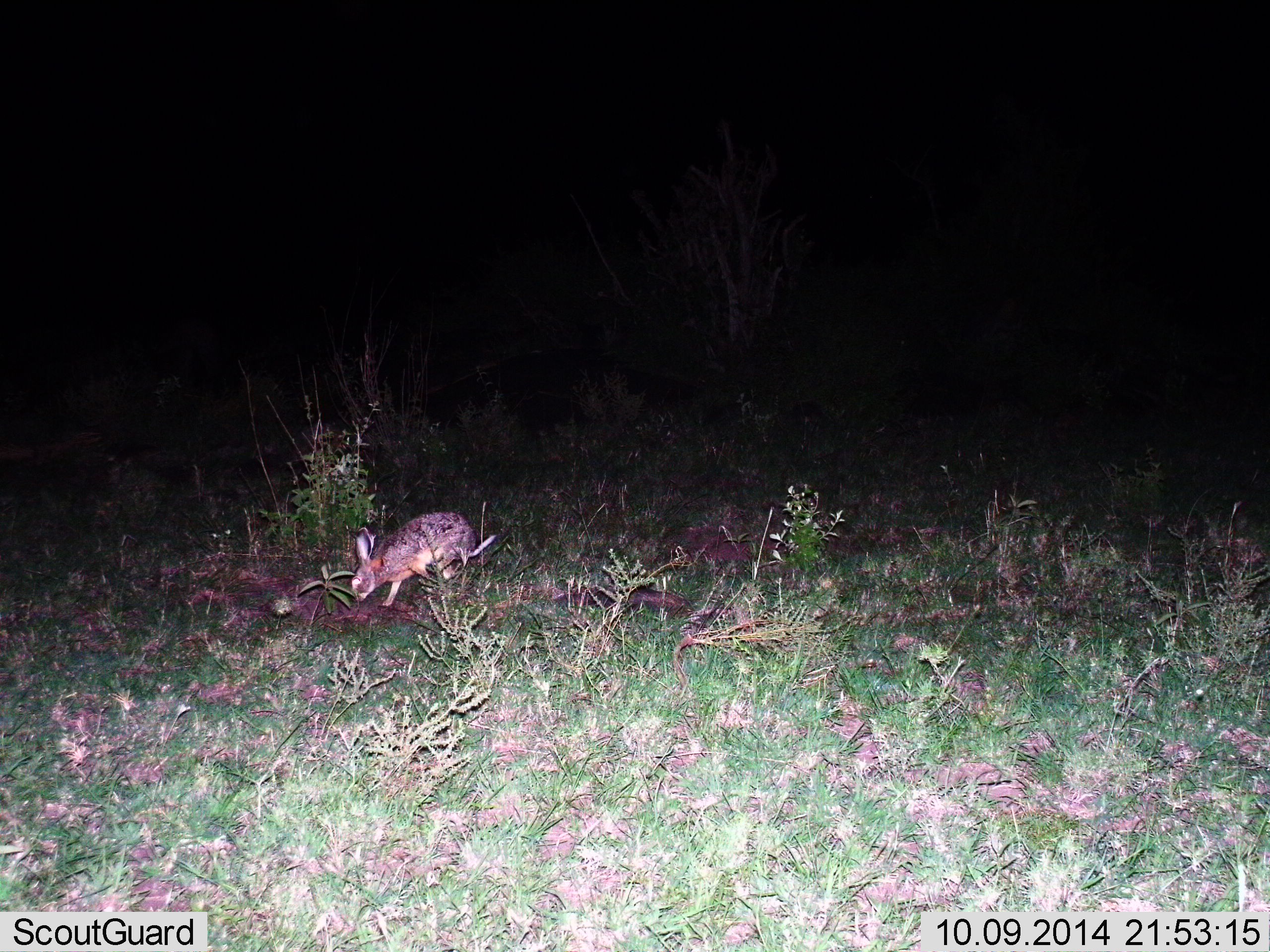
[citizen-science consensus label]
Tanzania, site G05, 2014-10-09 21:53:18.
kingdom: Animalia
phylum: Chordata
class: Mammalia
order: Lagomorpha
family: Leporidae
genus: Lepus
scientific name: Lepus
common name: hare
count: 1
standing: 0%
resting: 0%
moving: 56%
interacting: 0%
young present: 0%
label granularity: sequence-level